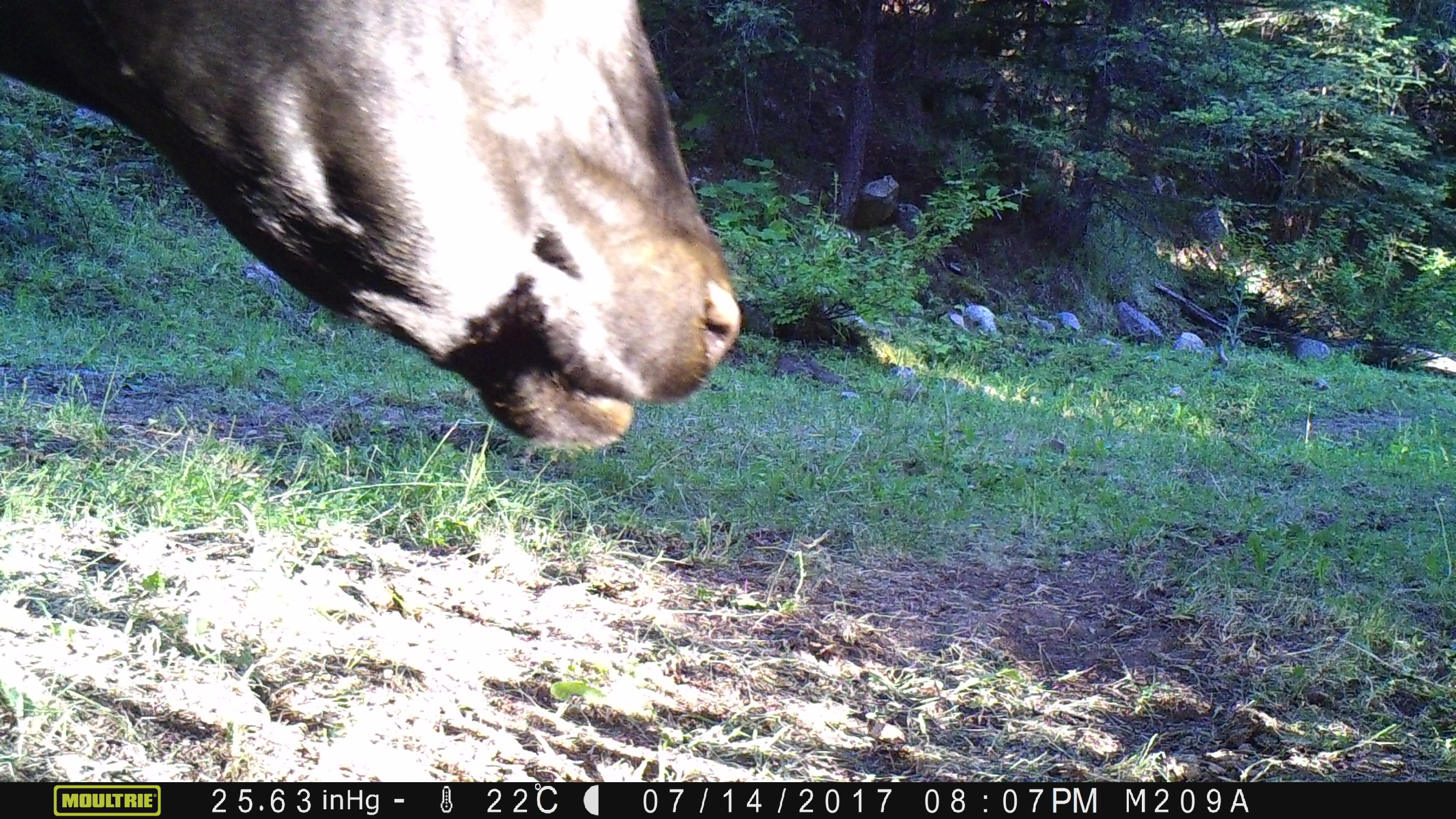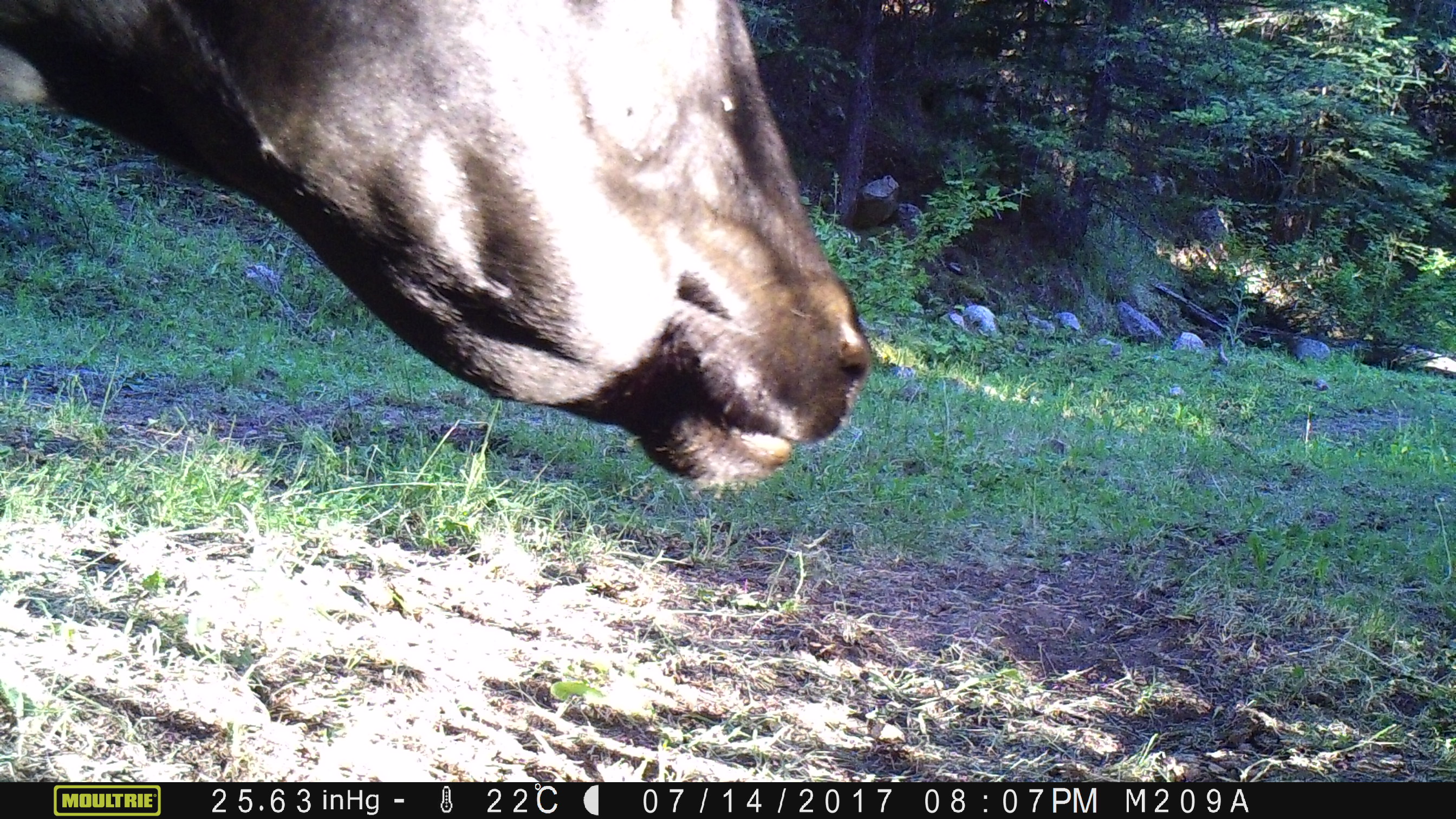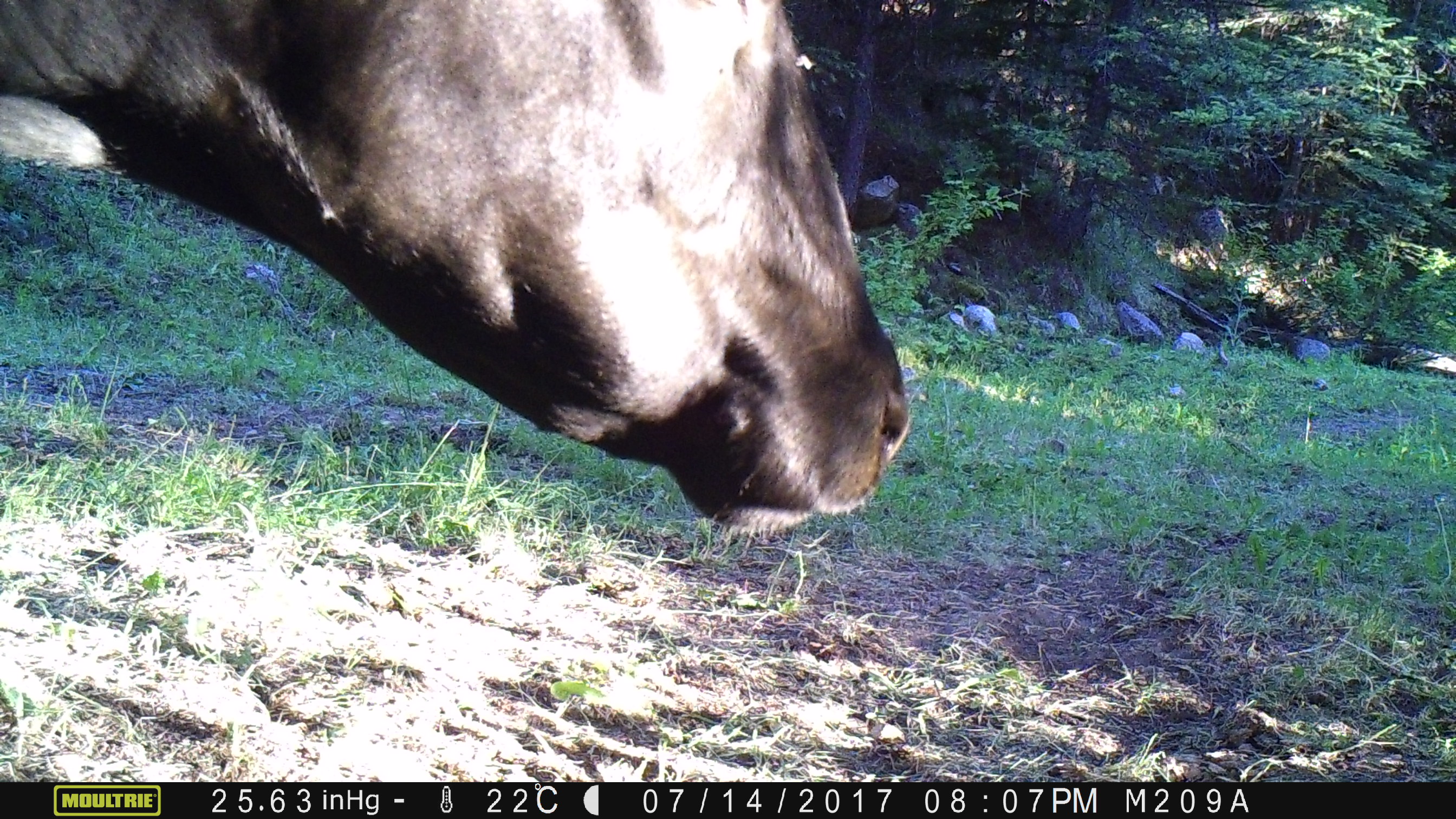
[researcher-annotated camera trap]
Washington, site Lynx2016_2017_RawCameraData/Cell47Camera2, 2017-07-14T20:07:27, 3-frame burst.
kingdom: Animalia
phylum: Chordata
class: Mammalia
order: Artiodactyla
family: Bovidae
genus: Bos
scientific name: Bos taurus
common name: domestic cattle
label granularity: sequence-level